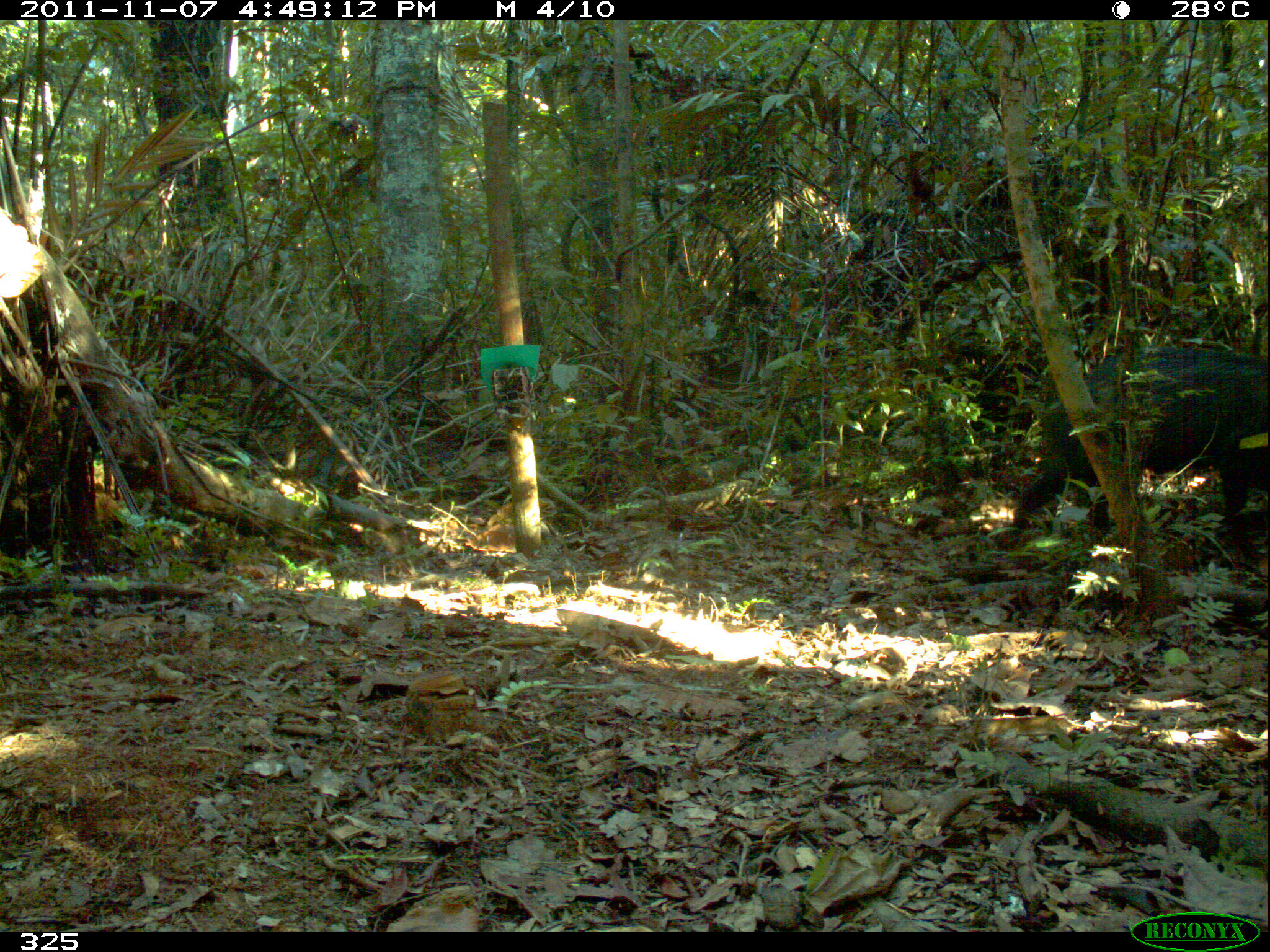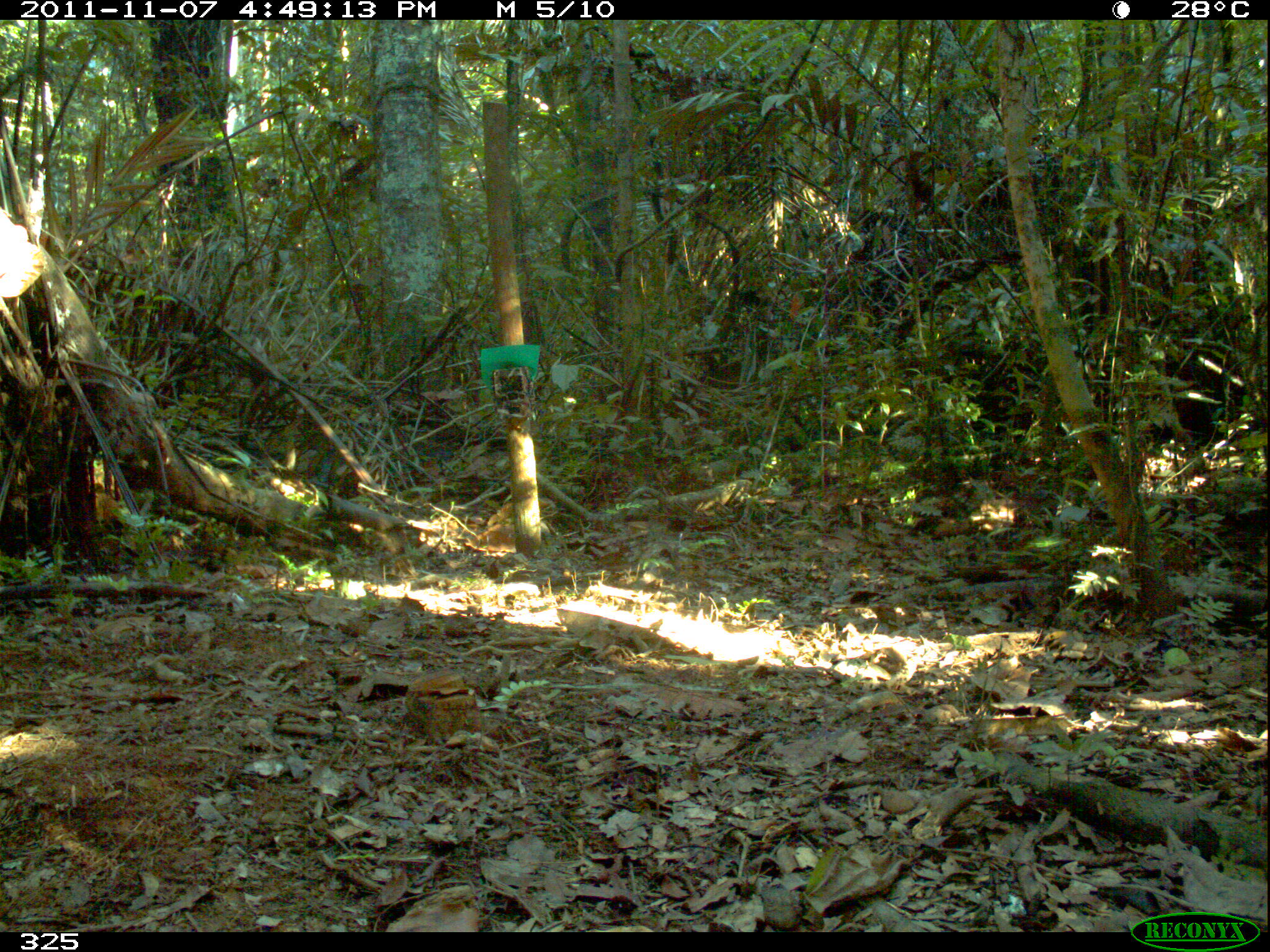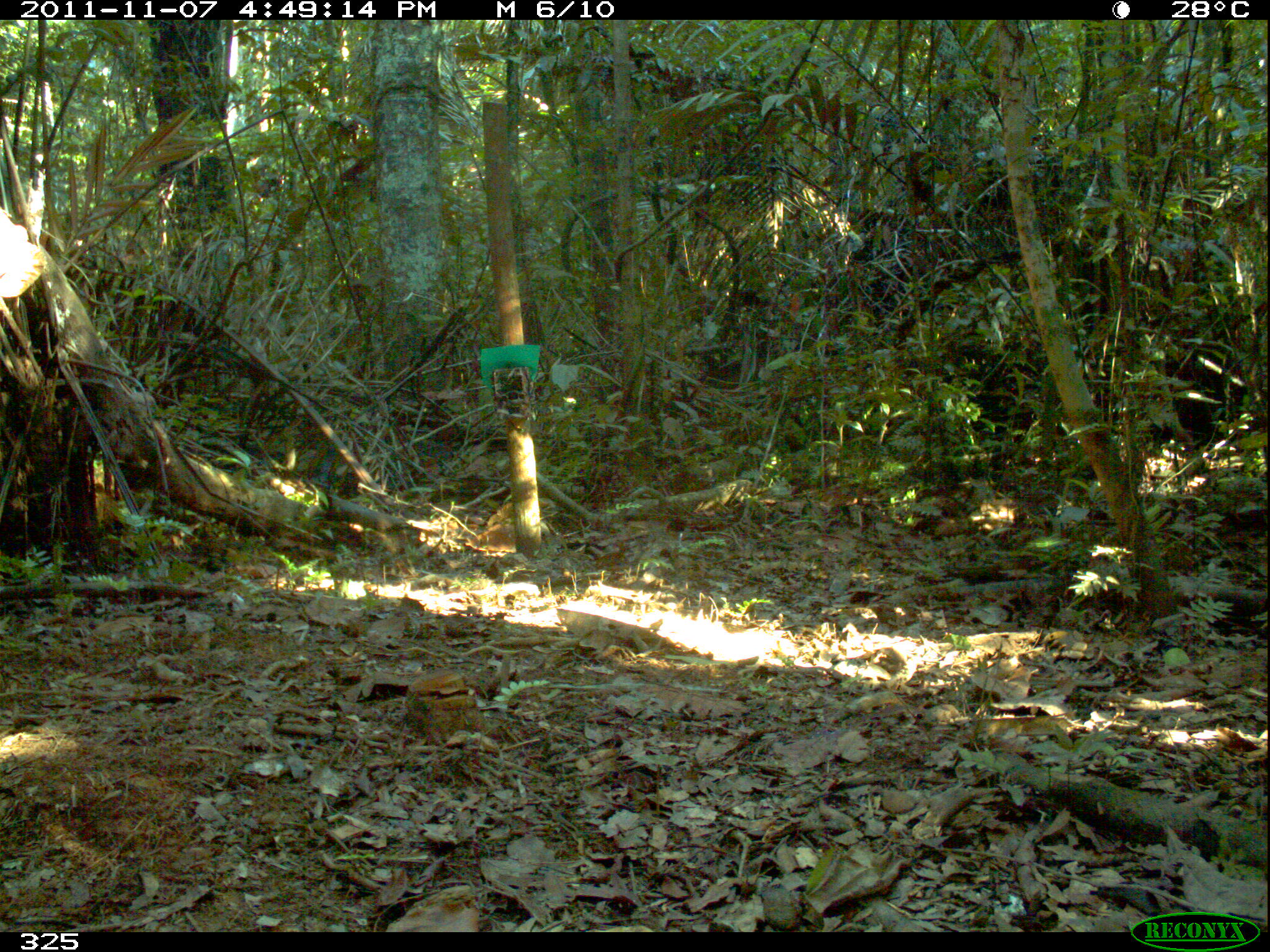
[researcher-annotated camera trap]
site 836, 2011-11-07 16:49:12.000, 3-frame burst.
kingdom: Animalia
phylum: Chordata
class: Mammalia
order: Artiodactyla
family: Tayassuidae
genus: Tayassu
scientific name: Tayassu pecari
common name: white-lipped peccary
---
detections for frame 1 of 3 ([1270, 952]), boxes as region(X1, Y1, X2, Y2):
tayassu pecari: region(994, 350, 1269, 564)